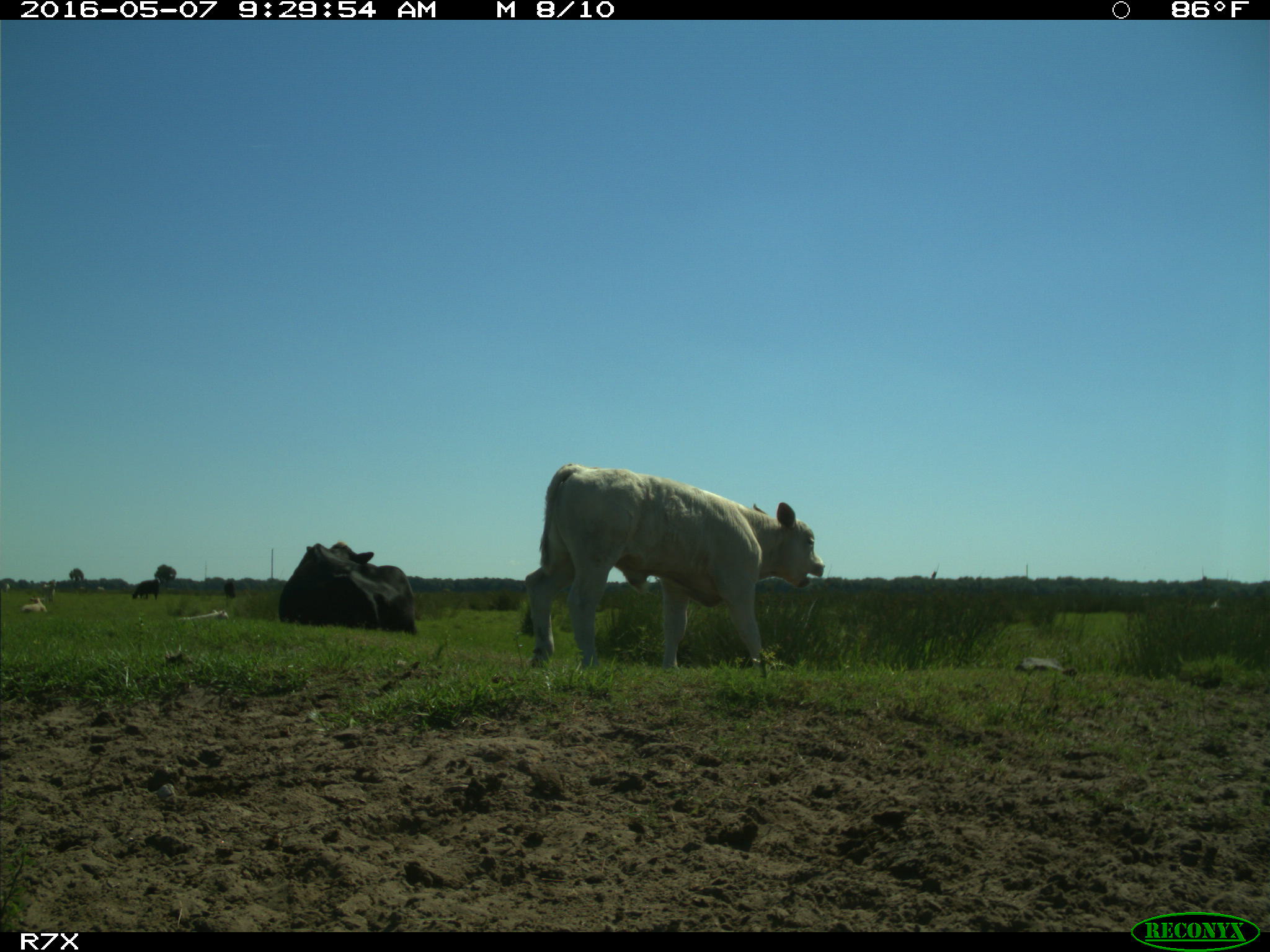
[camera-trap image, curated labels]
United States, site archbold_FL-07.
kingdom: Animalia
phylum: Chordata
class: Mammalia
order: Artiodactyla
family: Bovidae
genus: Bos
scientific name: Bos taurus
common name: domestic cow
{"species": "Bos taurus (domestic cow)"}